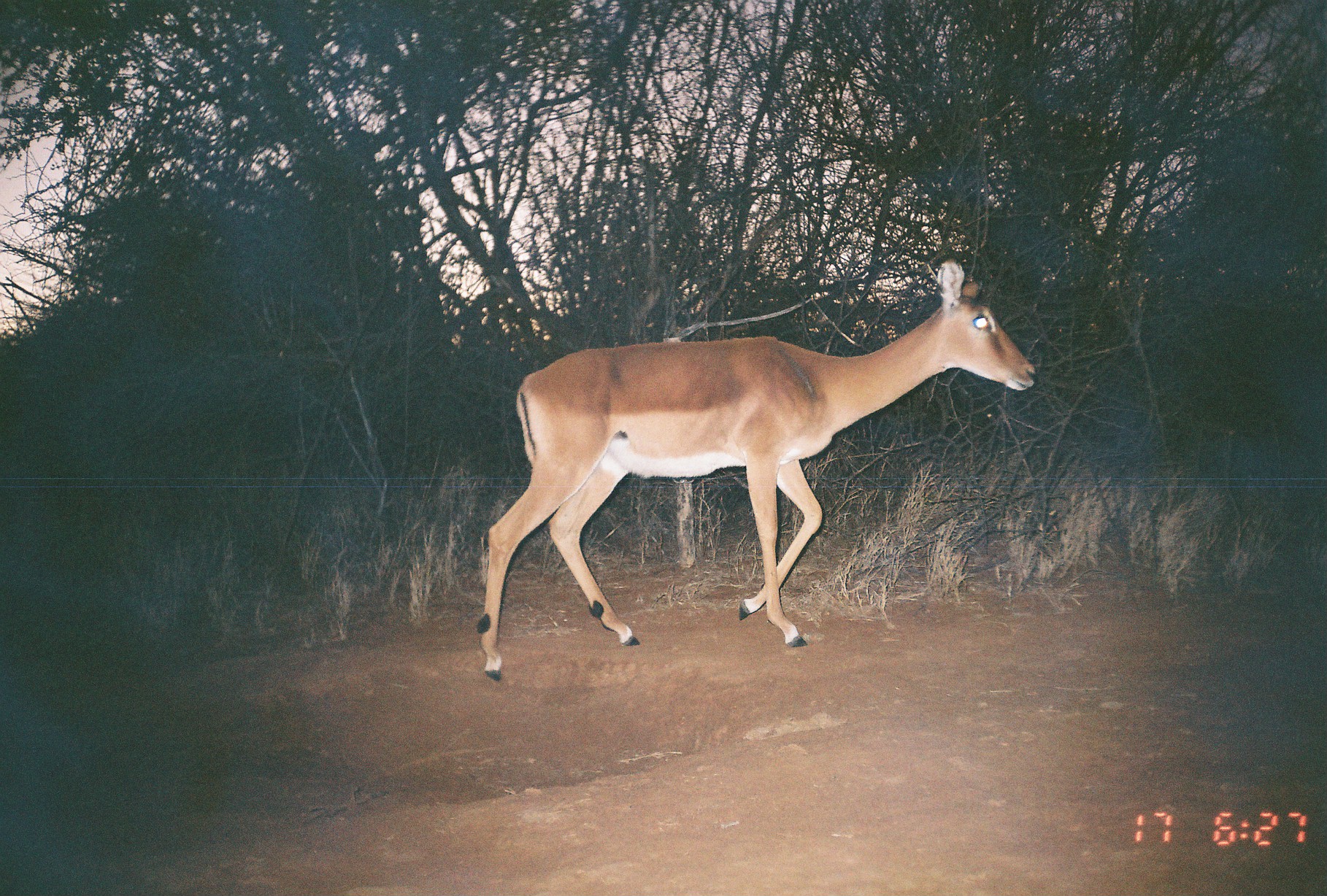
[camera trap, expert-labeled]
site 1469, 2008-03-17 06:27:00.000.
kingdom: Animalia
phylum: Chordata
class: Mammalia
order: Artiodactyla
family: Bovidae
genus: Aepyceros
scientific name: Aepyceros melampus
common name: impala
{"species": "Aepyceros melampus (impala)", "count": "1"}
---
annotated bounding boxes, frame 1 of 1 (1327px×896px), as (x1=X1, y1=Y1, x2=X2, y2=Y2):
aepyceros melampus: (x1=477, y1=257, x2=1038, y2=683)